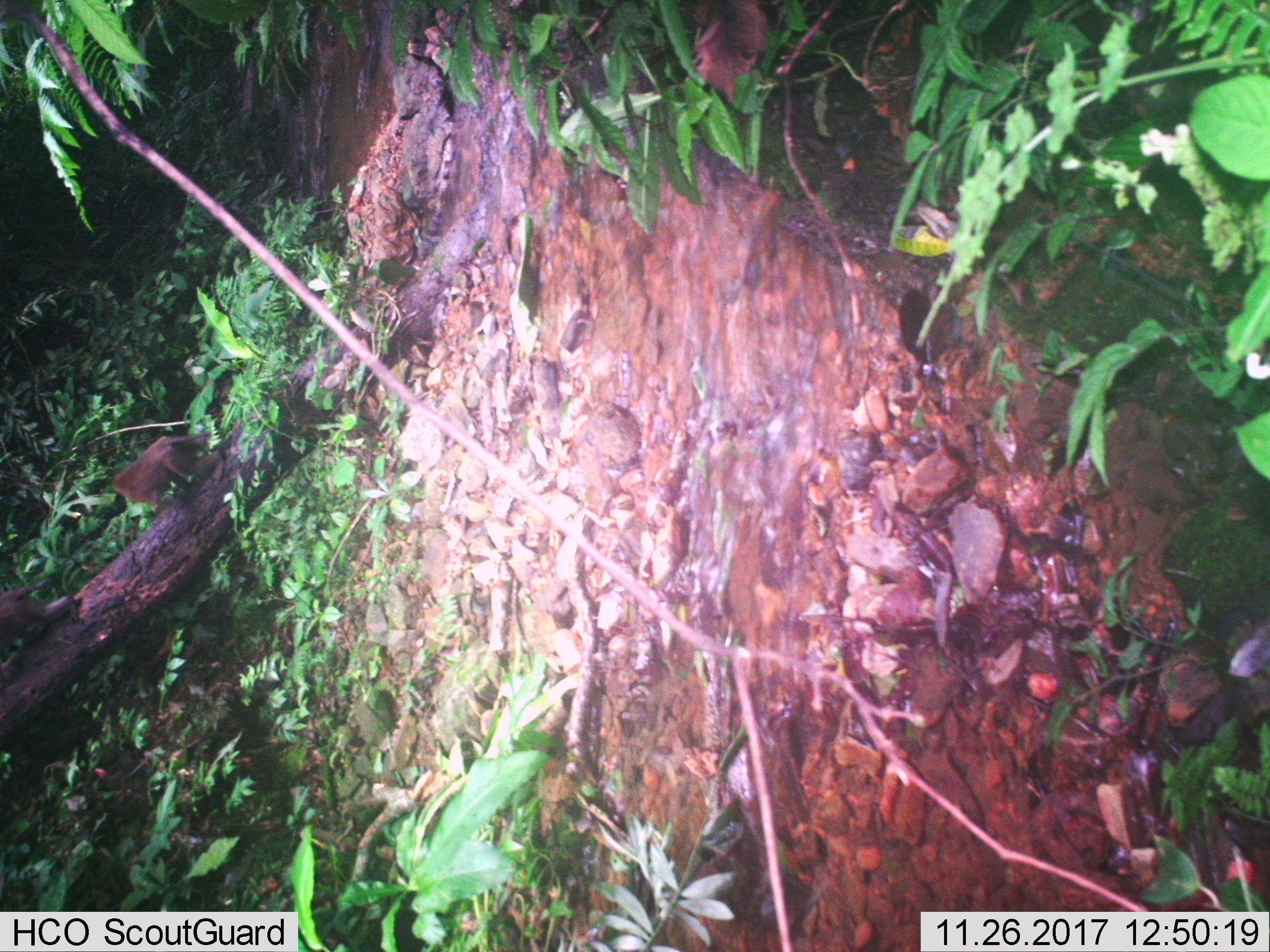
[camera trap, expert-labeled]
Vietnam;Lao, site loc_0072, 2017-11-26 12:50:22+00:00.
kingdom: Animalia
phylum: Chordata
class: Mammalia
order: Primates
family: Cercopithecidae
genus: Macaca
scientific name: Macaca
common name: macaques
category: assam or rhesus macaque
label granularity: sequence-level